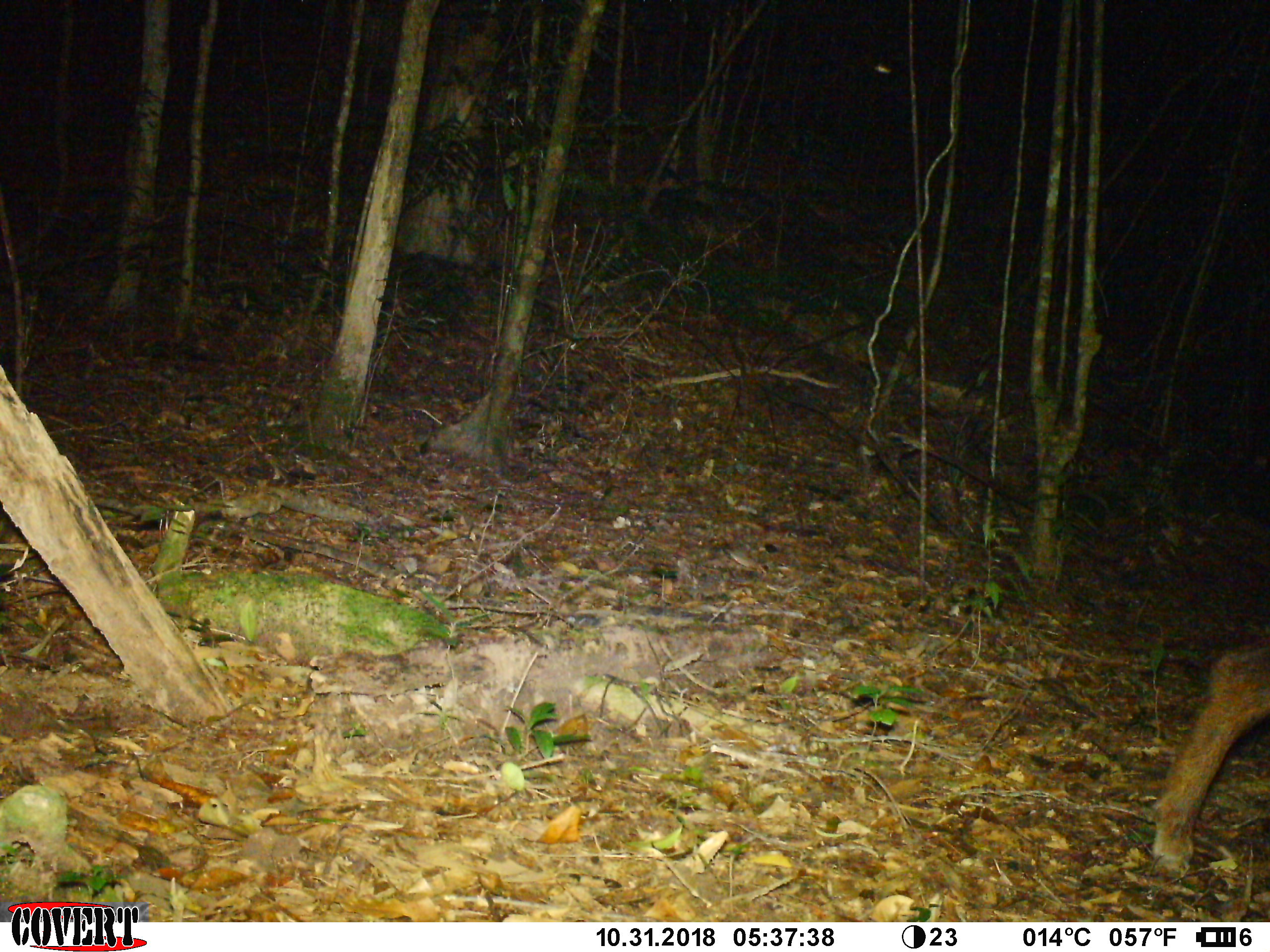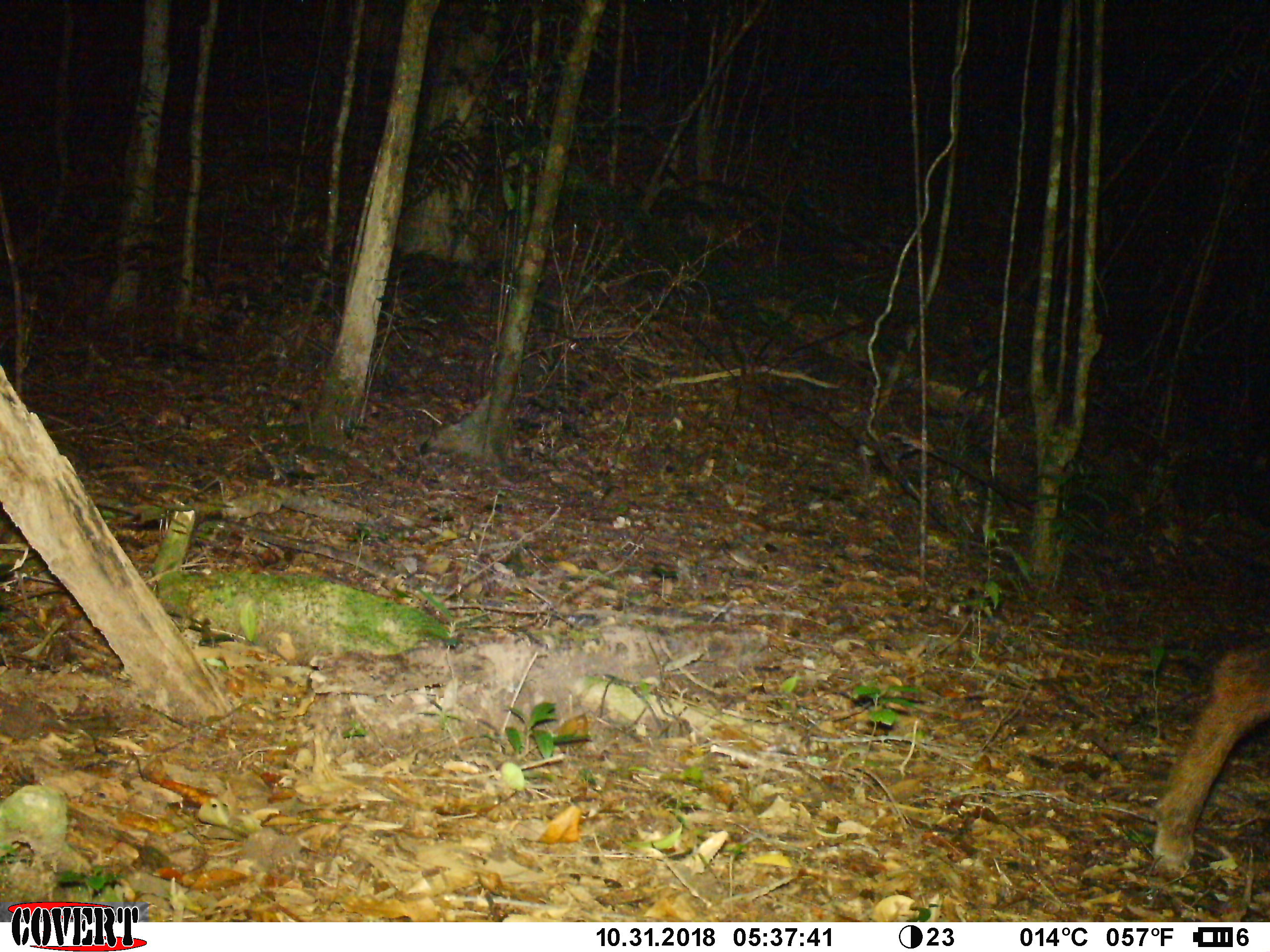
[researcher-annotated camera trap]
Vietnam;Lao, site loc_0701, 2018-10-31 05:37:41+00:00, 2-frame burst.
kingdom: Animalia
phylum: Chordata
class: Mammalia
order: Artiodactyla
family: Bovidae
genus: Capricornis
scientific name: Capricornis sumatraensis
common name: chinese serow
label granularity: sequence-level